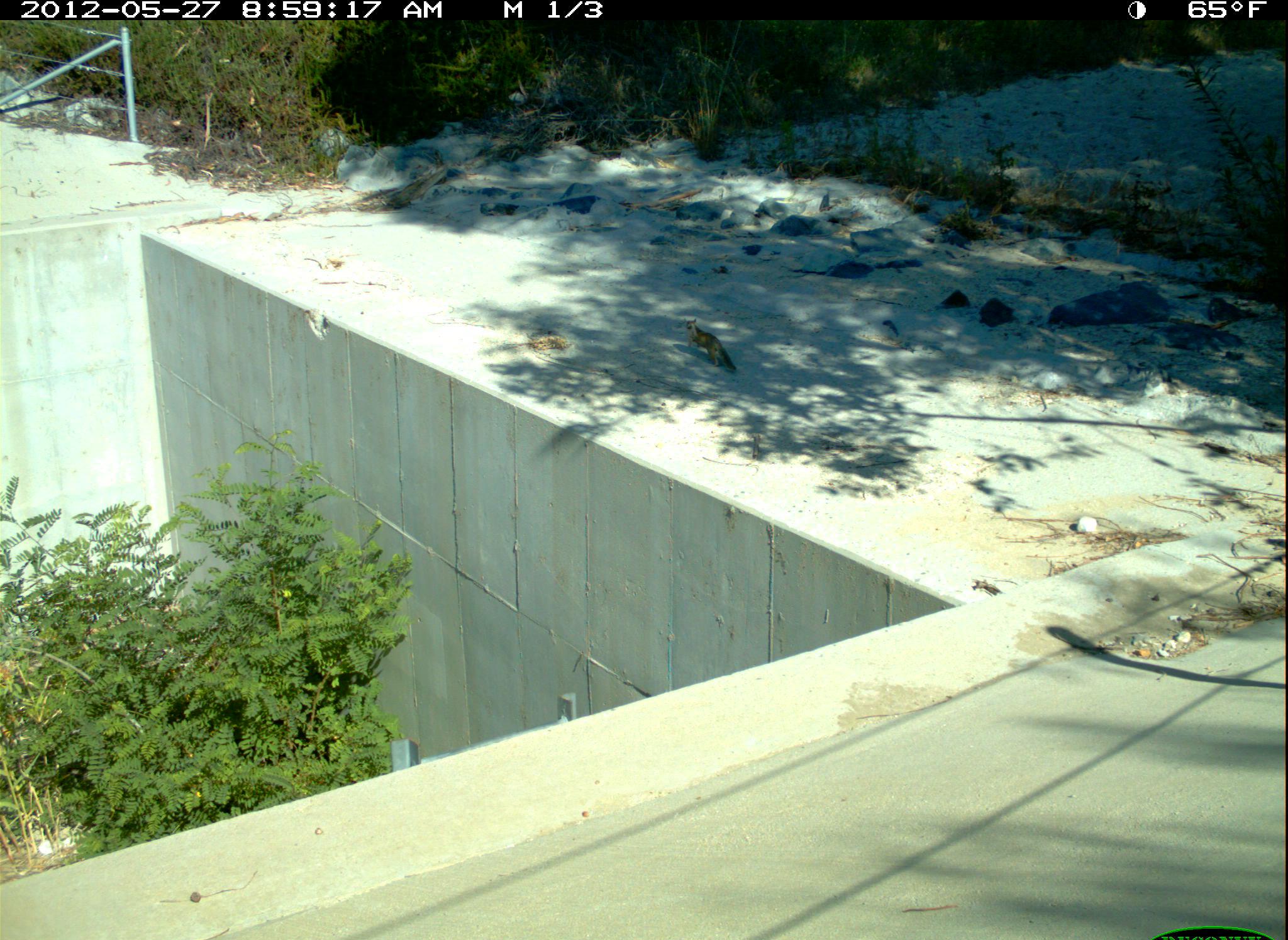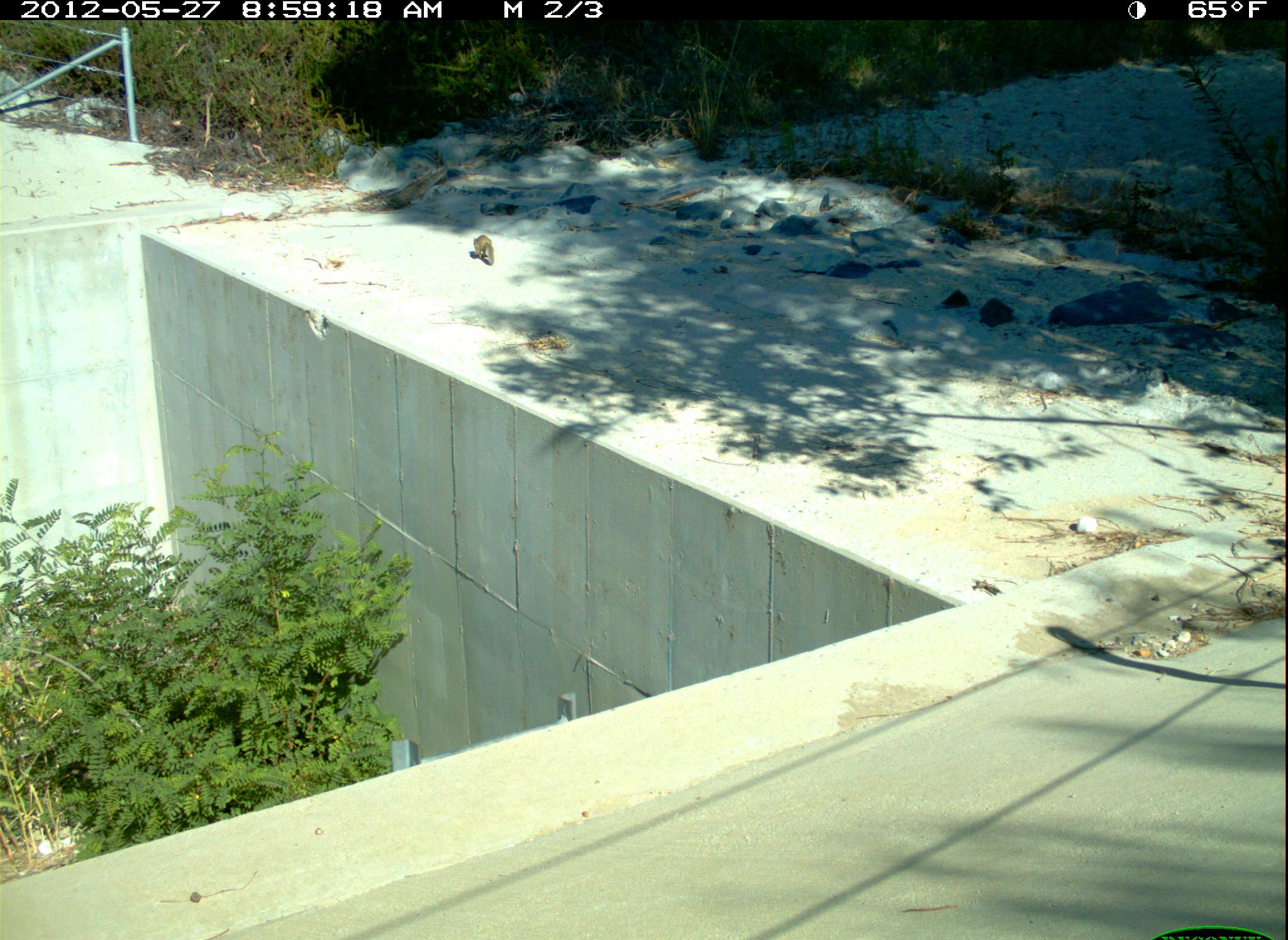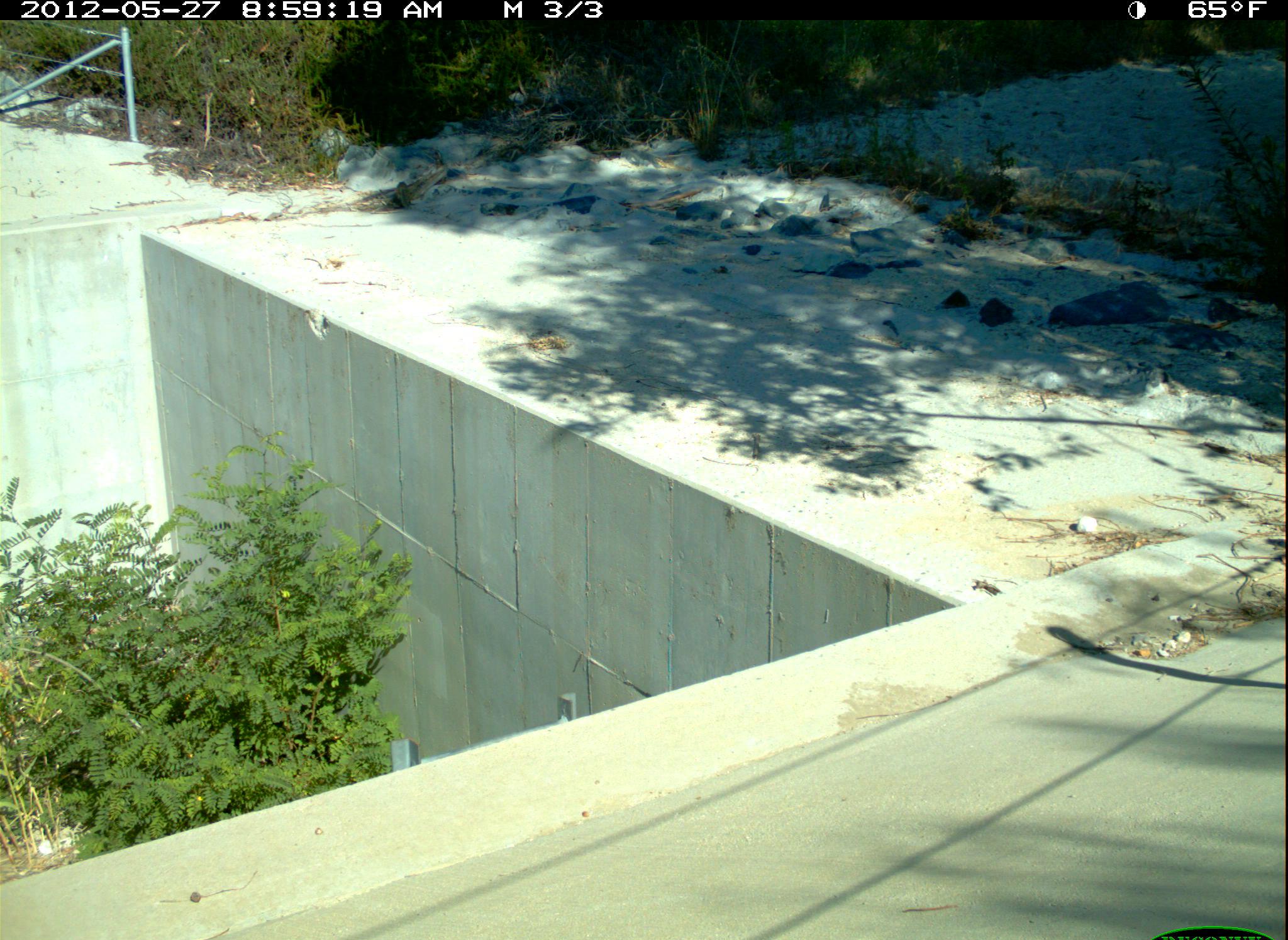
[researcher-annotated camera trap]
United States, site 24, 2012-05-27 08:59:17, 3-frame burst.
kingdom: Animalia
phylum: Chordata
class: Mammalia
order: Rodentia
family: Sciuridae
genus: Sciurus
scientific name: Sciurus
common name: squirrel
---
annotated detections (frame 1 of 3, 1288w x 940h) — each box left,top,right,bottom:
squirrel: 685,318,738,371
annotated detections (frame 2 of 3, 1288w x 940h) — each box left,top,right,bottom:
squirrel: 473,235,495,266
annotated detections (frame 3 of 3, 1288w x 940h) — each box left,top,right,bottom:
squirrel: 397,181,412,209